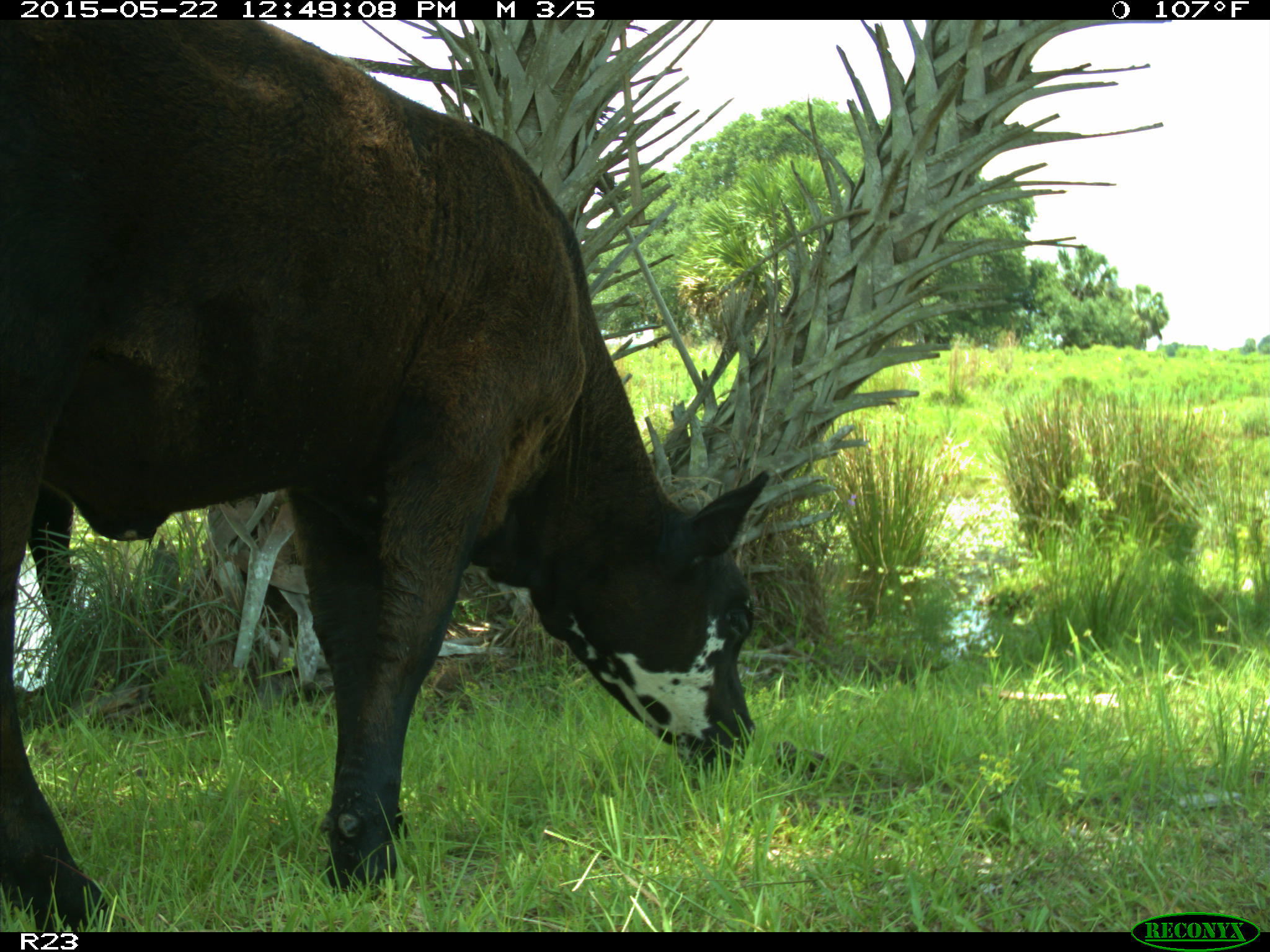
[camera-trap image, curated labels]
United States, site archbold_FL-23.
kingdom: Animalia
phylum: Chordata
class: Mammalia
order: Artiodactyla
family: Bovidae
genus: Bos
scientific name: Bos taurus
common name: domestic cow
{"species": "Bos taurus (domestic cow)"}